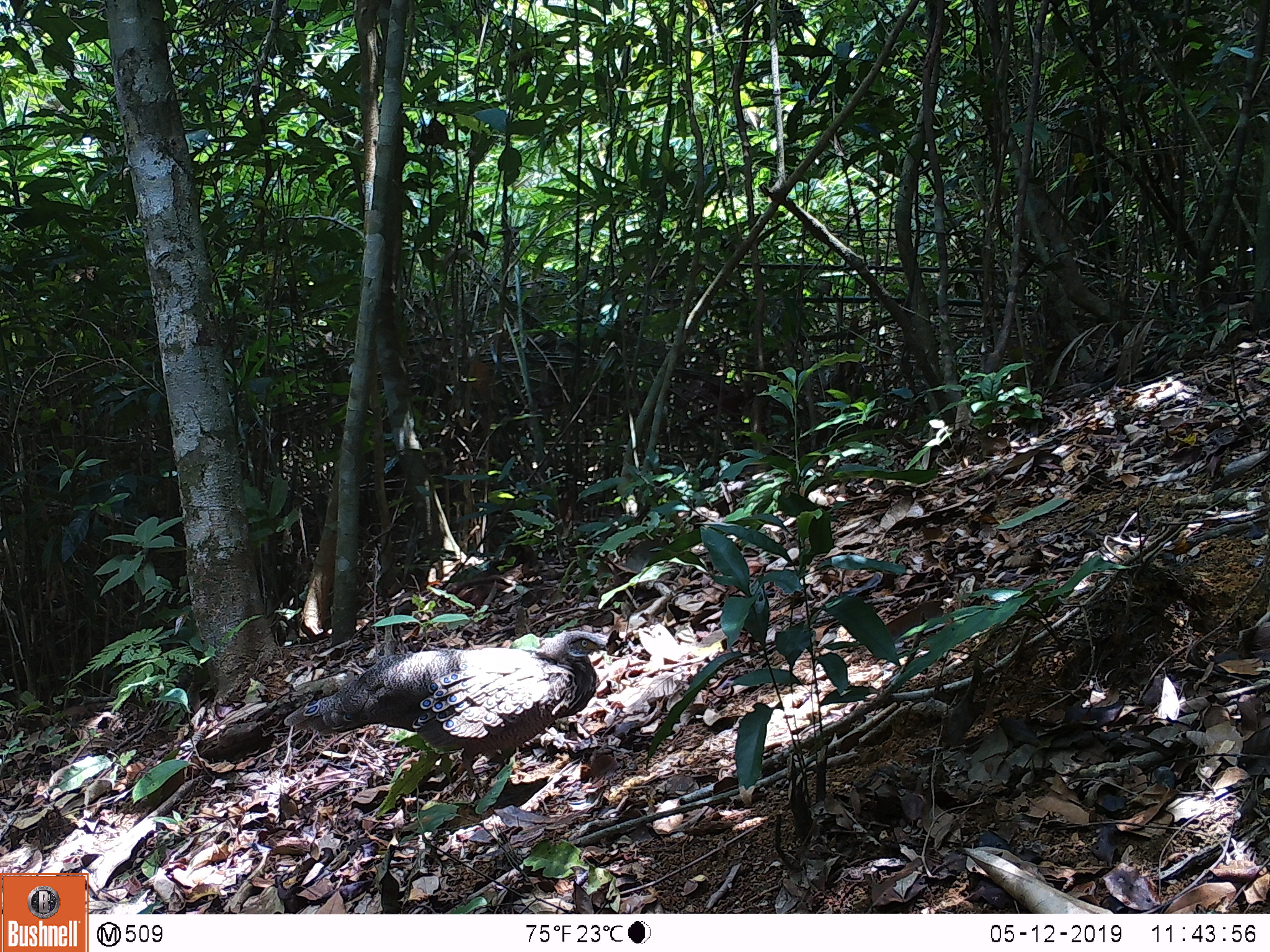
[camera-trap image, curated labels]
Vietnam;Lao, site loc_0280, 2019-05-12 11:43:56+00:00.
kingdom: Animalia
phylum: Chordata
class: Aves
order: Galliformes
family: Phasianidae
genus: Polyplectron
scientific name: Polyplectron bicalcaratum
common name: gray peacock-pheasant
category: grey peacock pheasant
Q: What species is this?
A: Grey peacock pheasant (gray peacock-pheasant) (Polyplectron bicalcaratum).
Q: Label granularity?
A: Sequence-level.